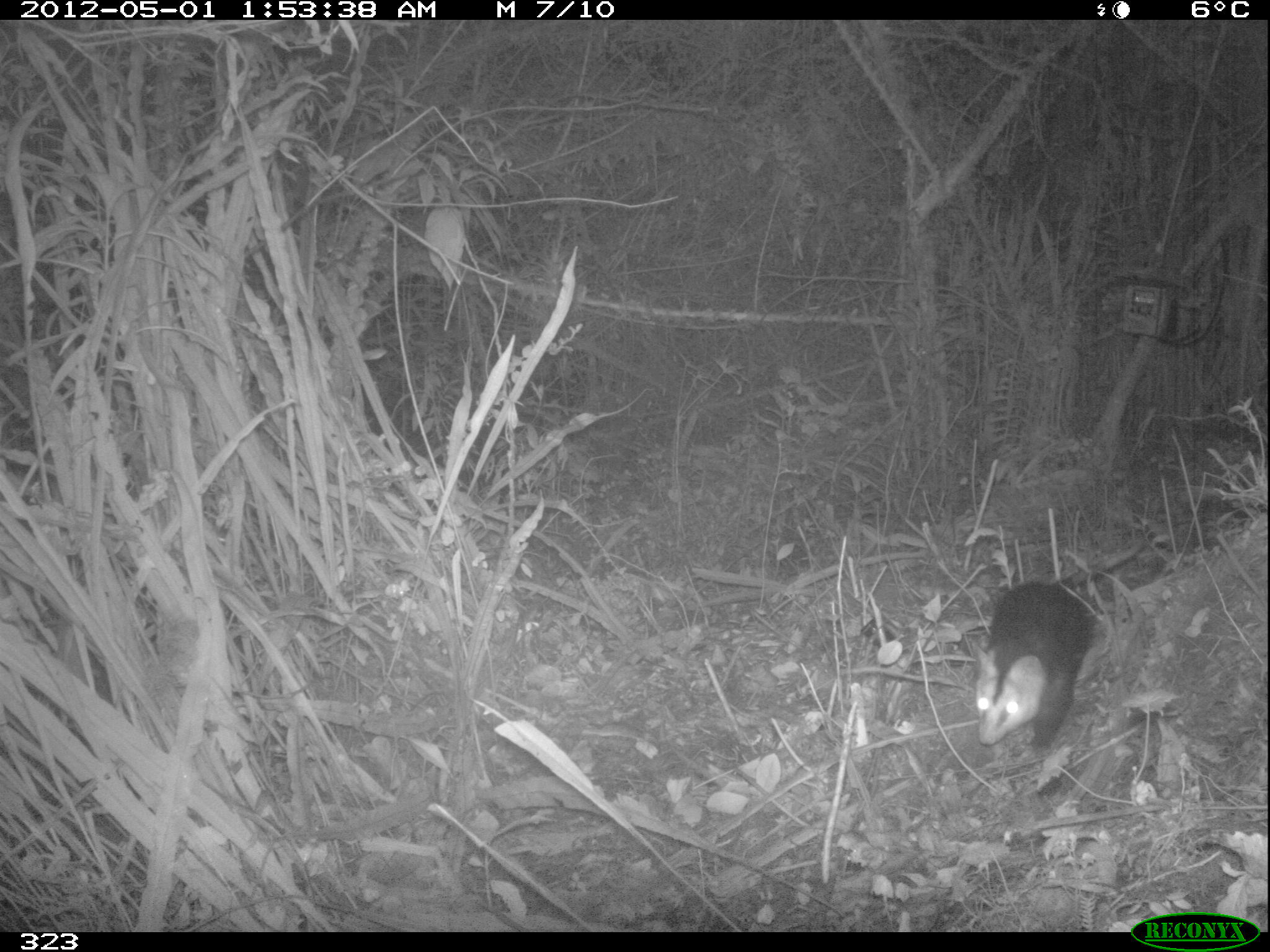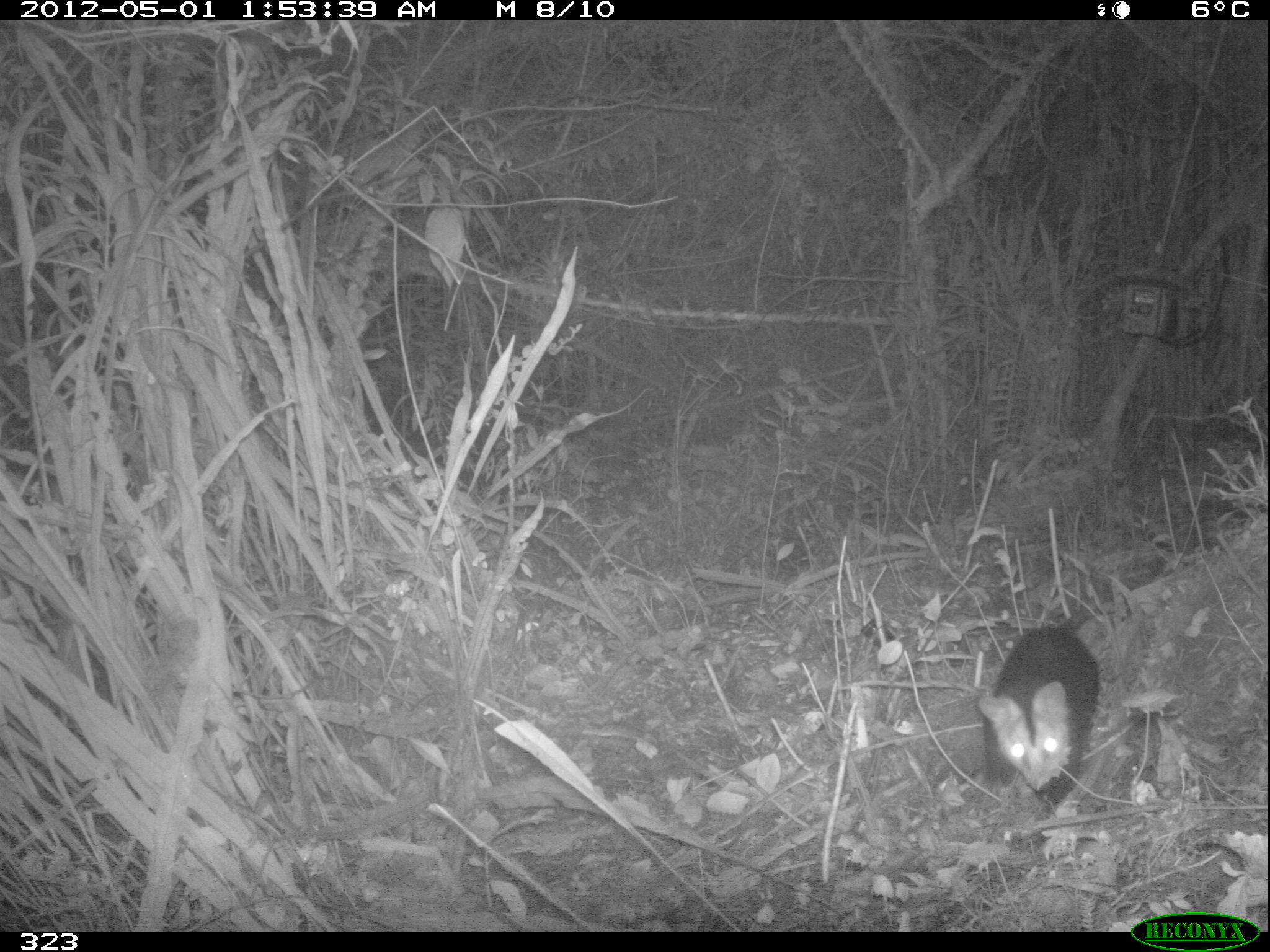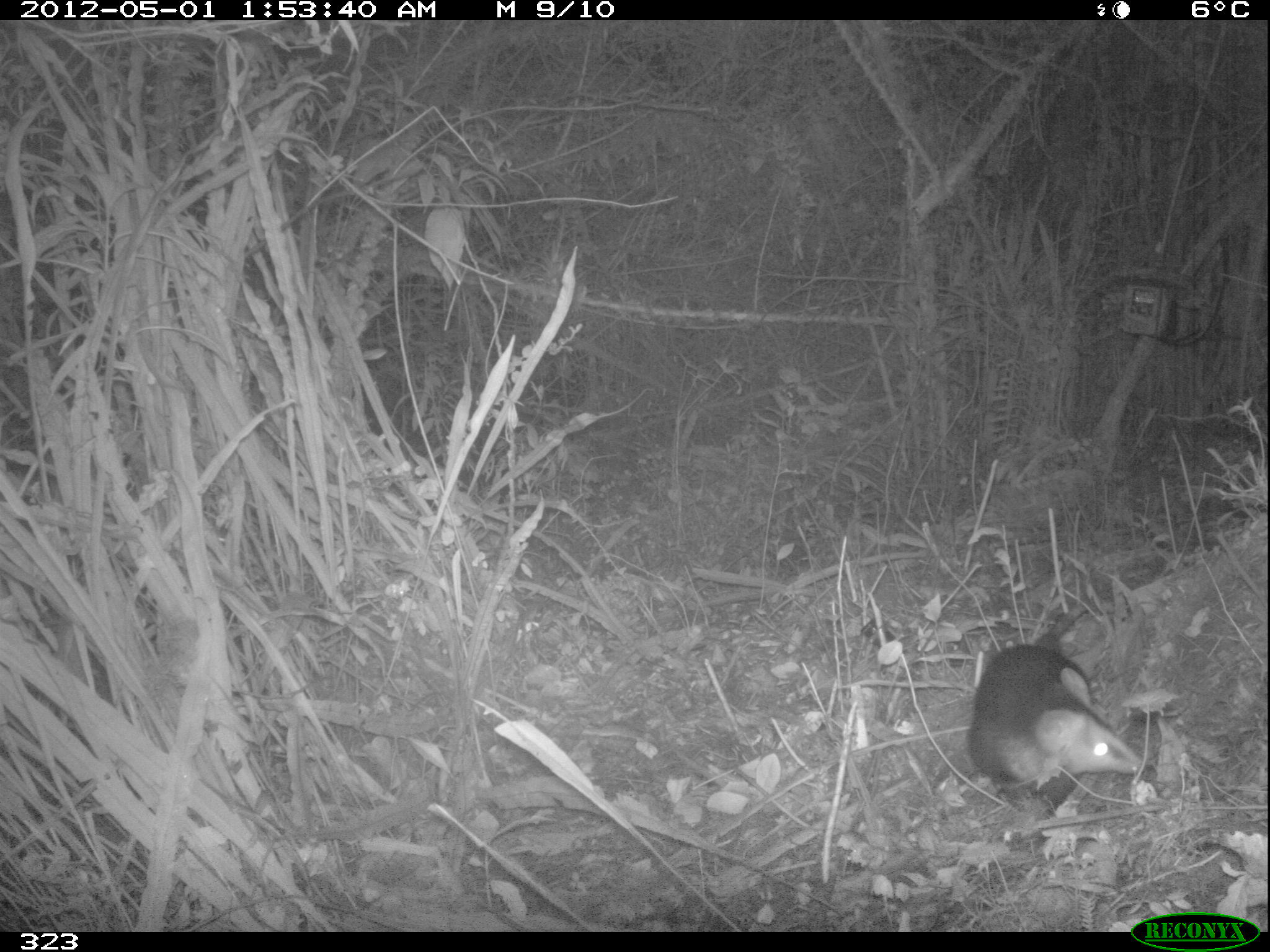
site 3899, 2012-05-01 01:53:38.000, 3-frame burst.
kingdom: Animalia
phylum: Chordata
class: Mammalia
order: Didelphimorphia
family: Didelphidae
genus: Didelphis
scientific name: Didelphis pernigra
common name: andean white-eared opossum